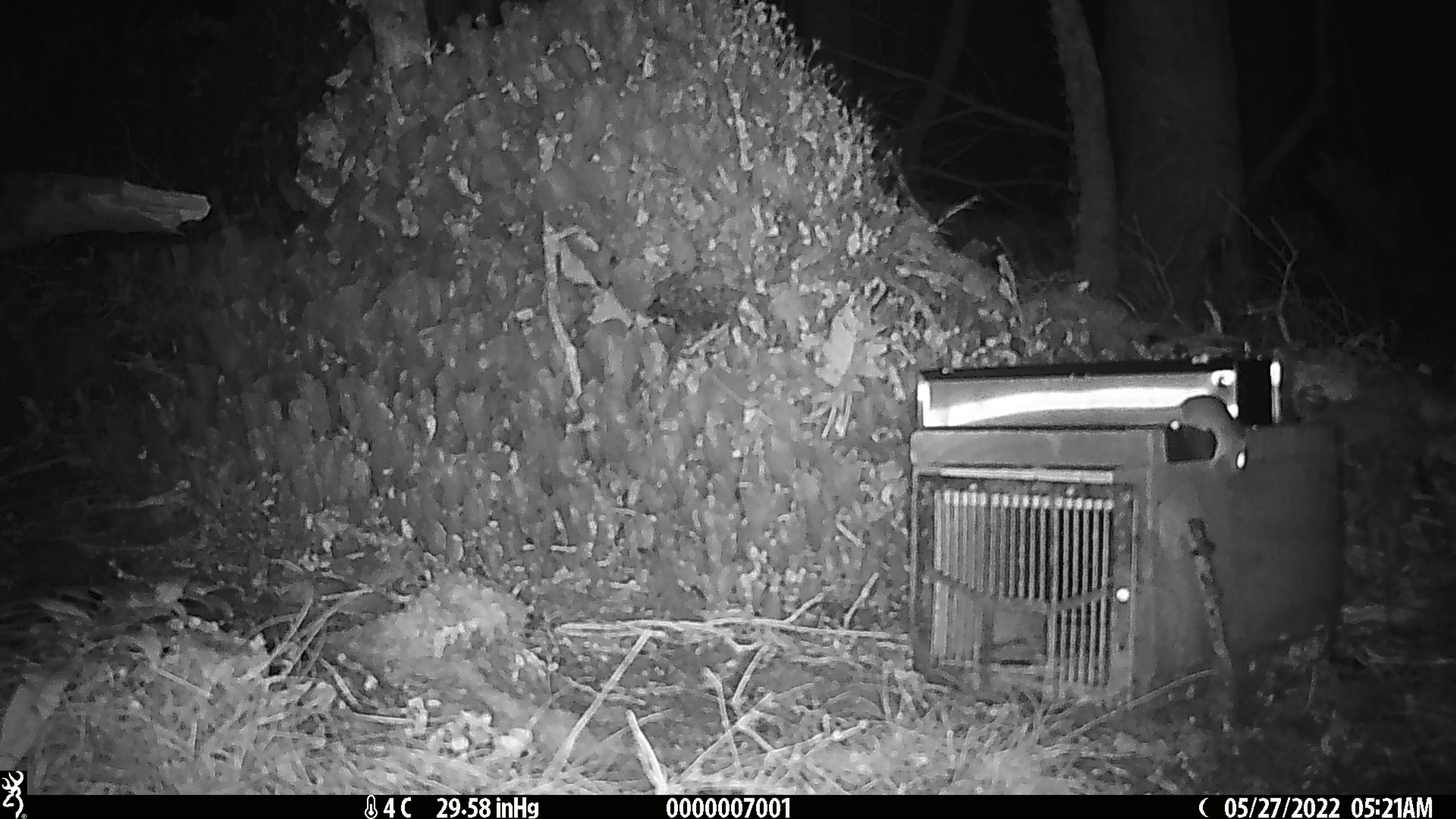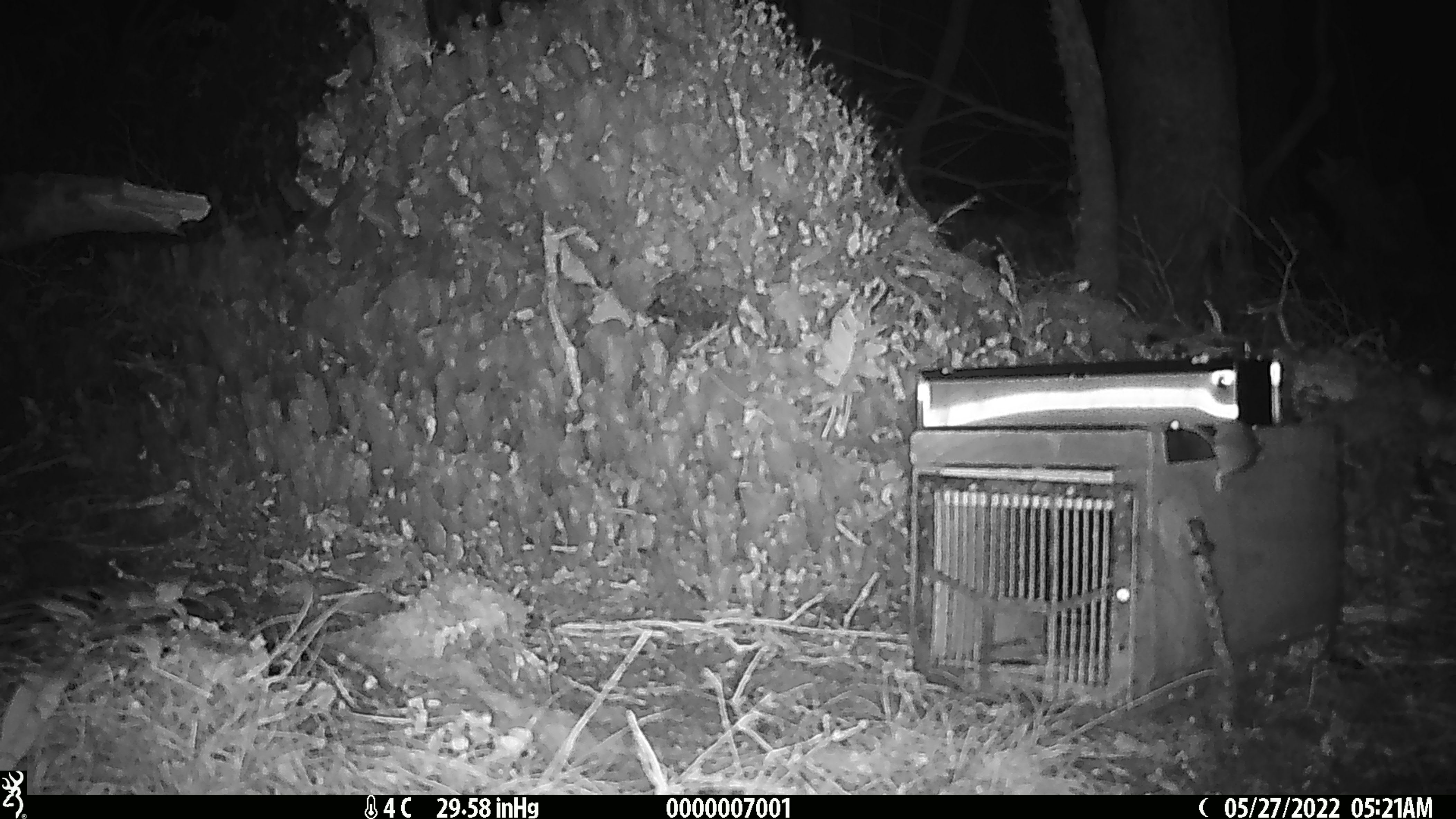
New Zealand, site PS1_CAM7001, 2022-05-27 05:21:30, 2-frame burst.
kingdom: Animalia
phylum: Chordata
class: Mammalia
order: Rodentia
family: Muridae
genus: Mus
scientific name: Mus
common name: mouse